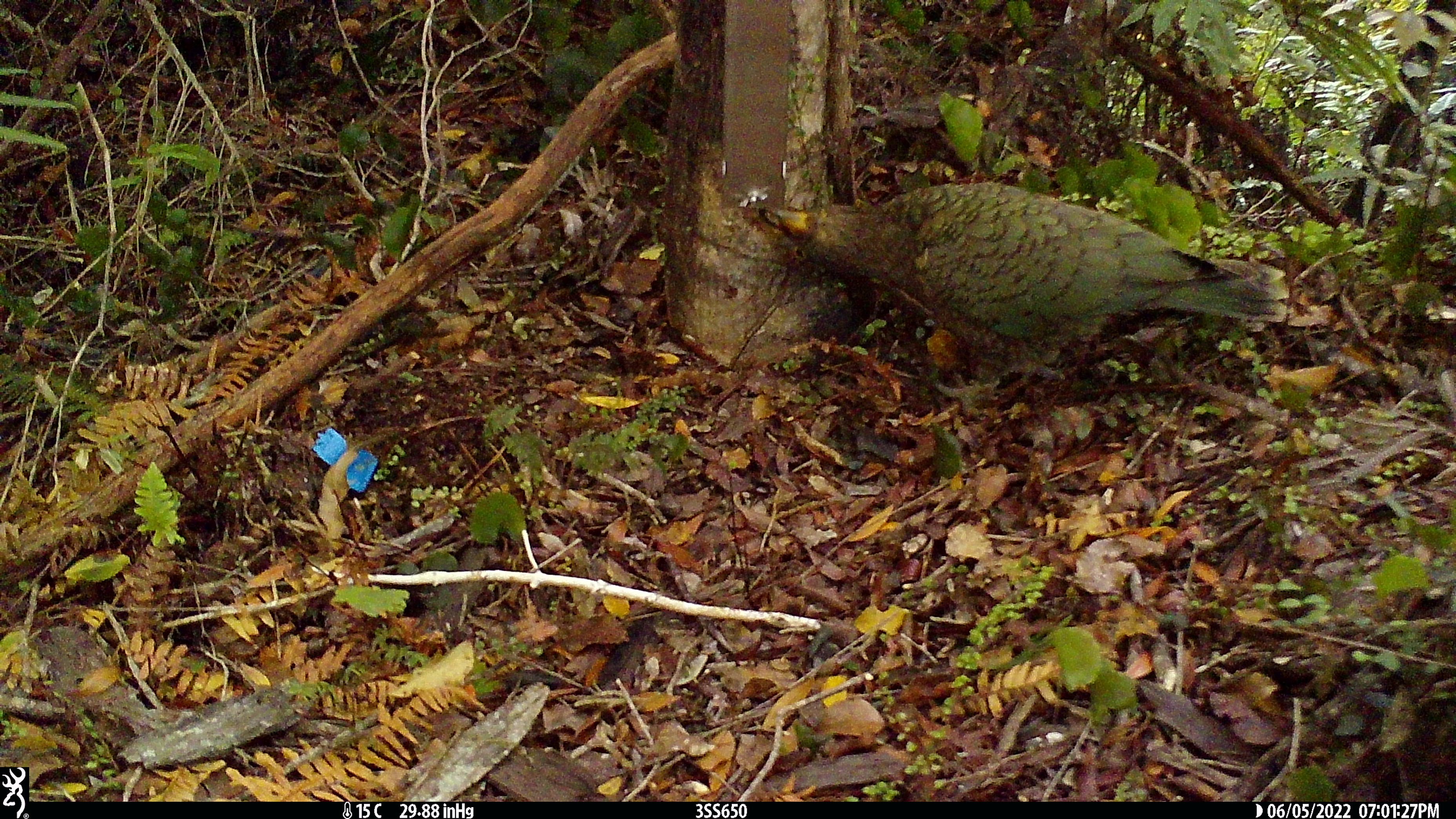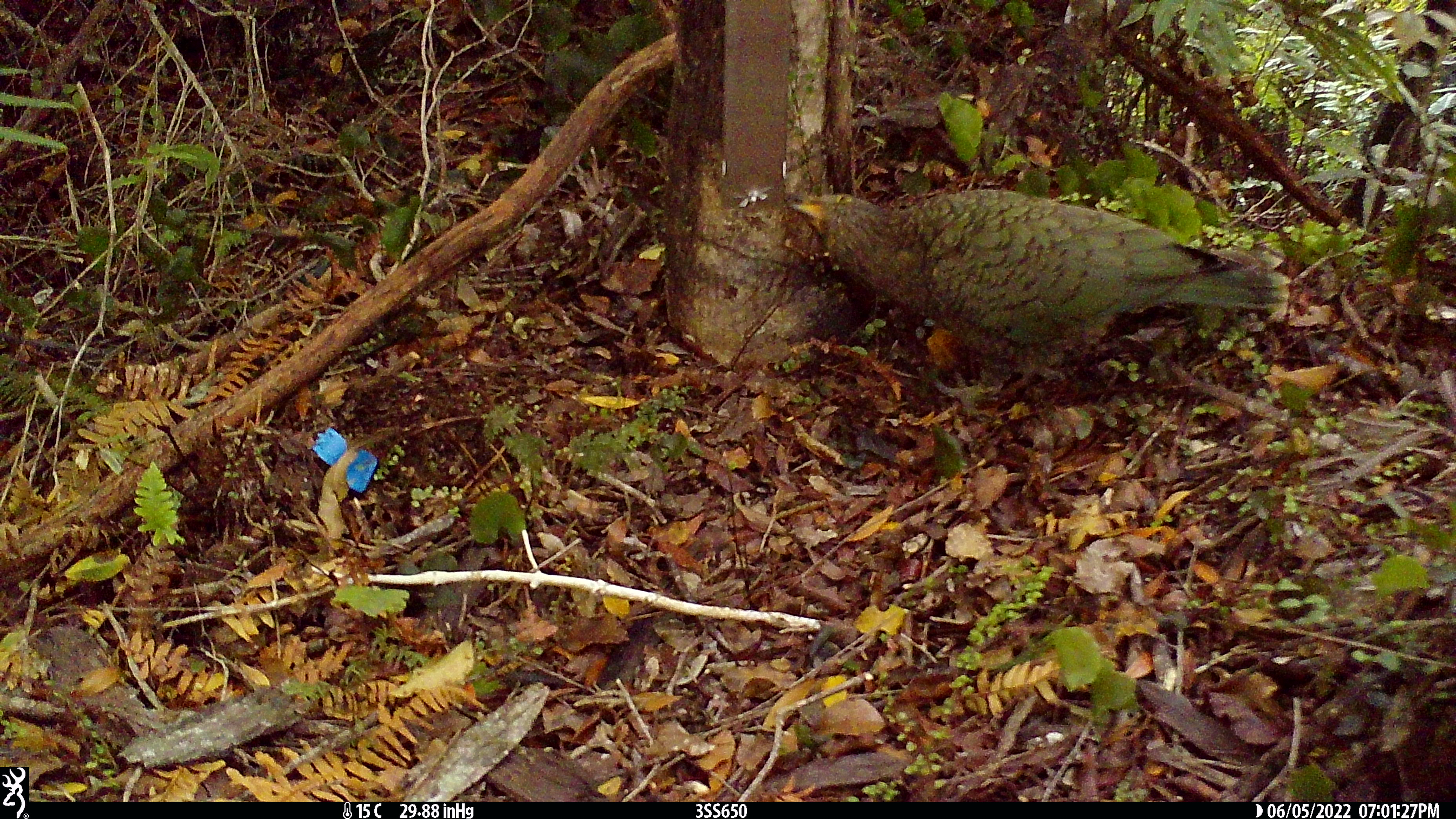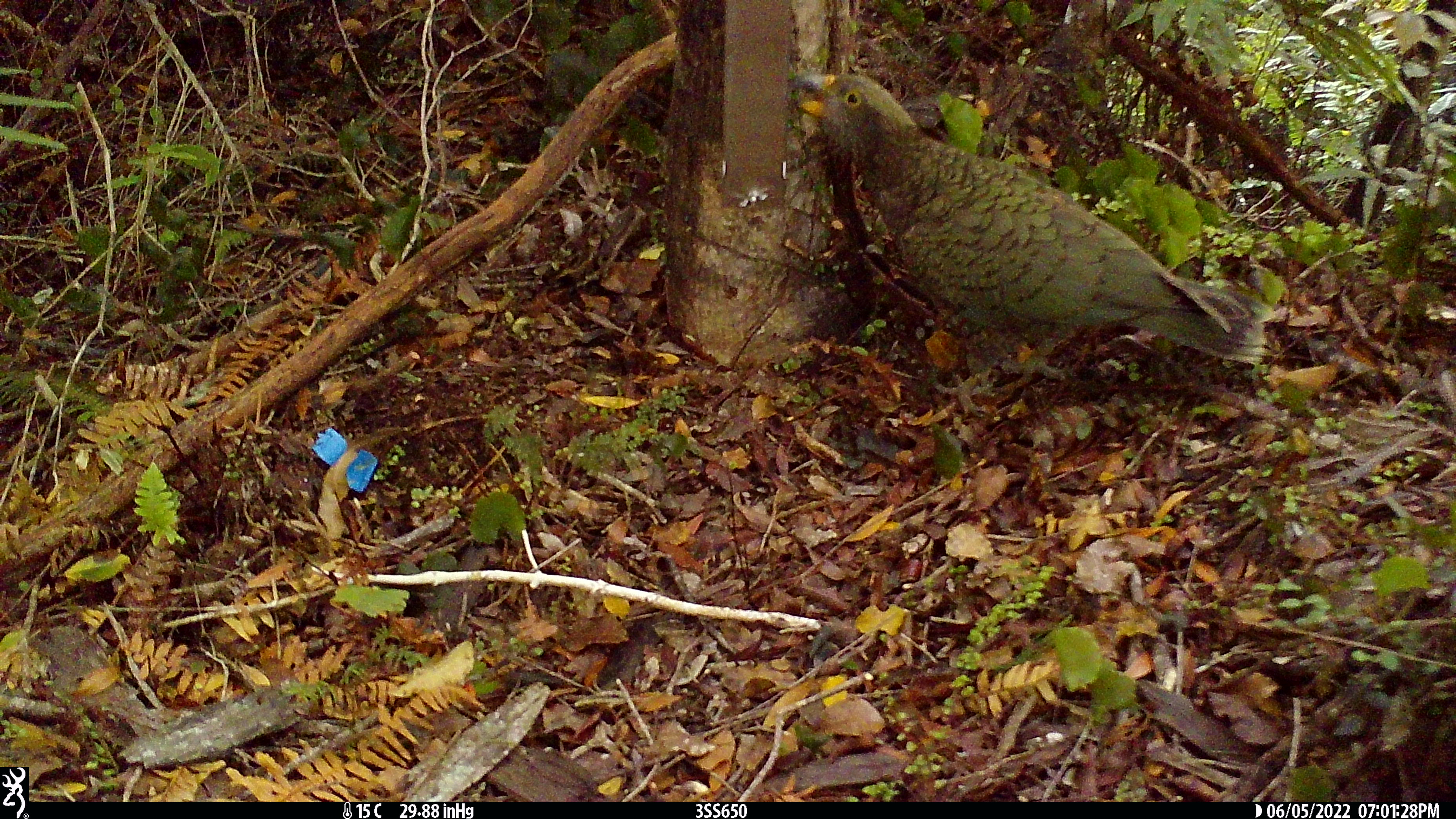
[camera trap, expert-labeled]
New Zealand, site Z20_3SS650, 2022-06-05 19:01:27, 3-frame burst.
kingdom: Animalia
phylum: Chordata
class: Aves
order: Psittaciformes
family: Strigopidae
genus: Nestor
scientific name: Nestor notabilis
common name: kea